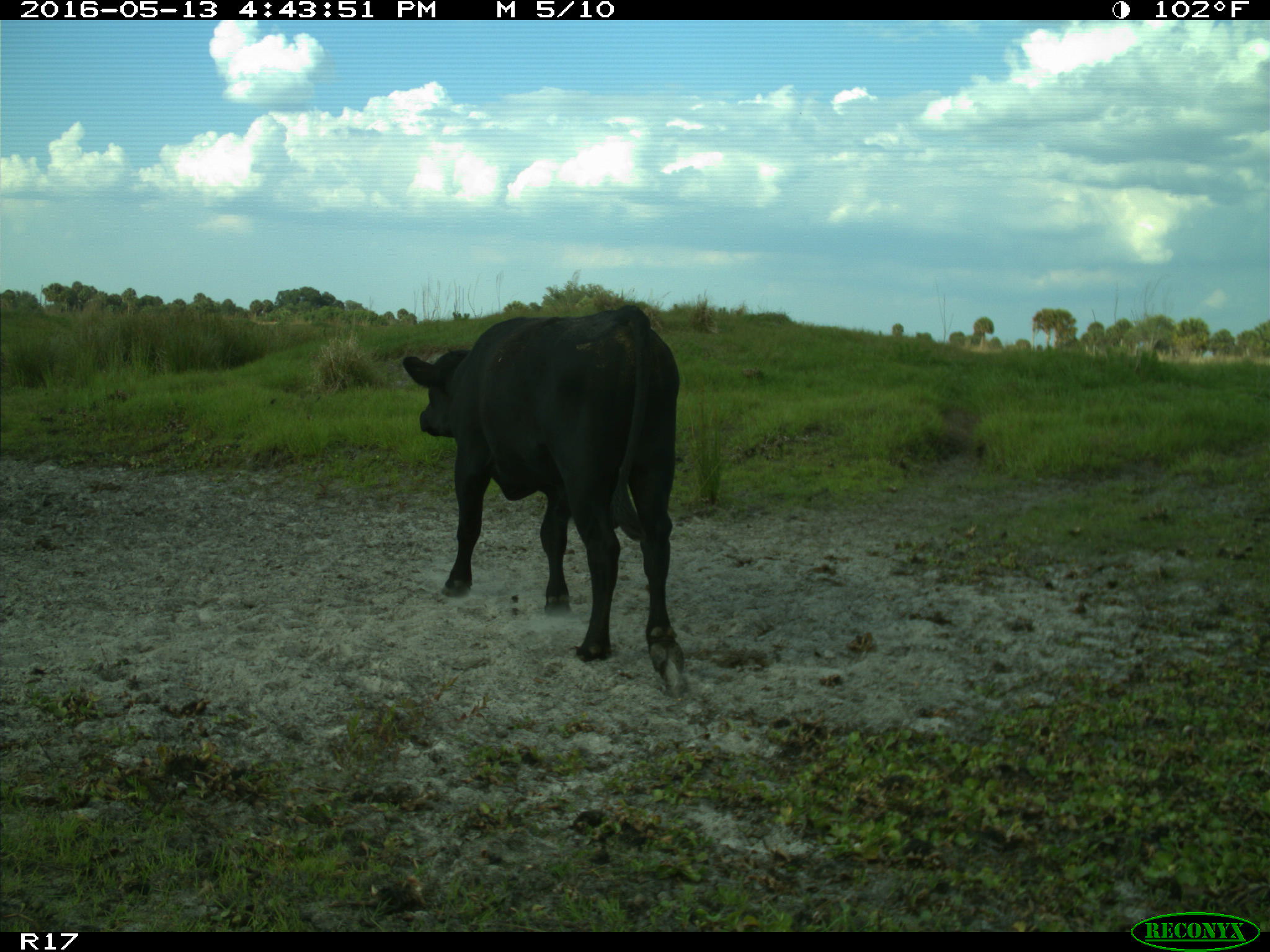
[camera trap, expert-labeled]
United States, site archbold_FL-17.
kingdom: Animalia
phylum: Chordata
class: Mammalia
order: Artiodactyla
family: Bovidae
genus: Bos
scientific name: Bos taurus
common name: domestic cow